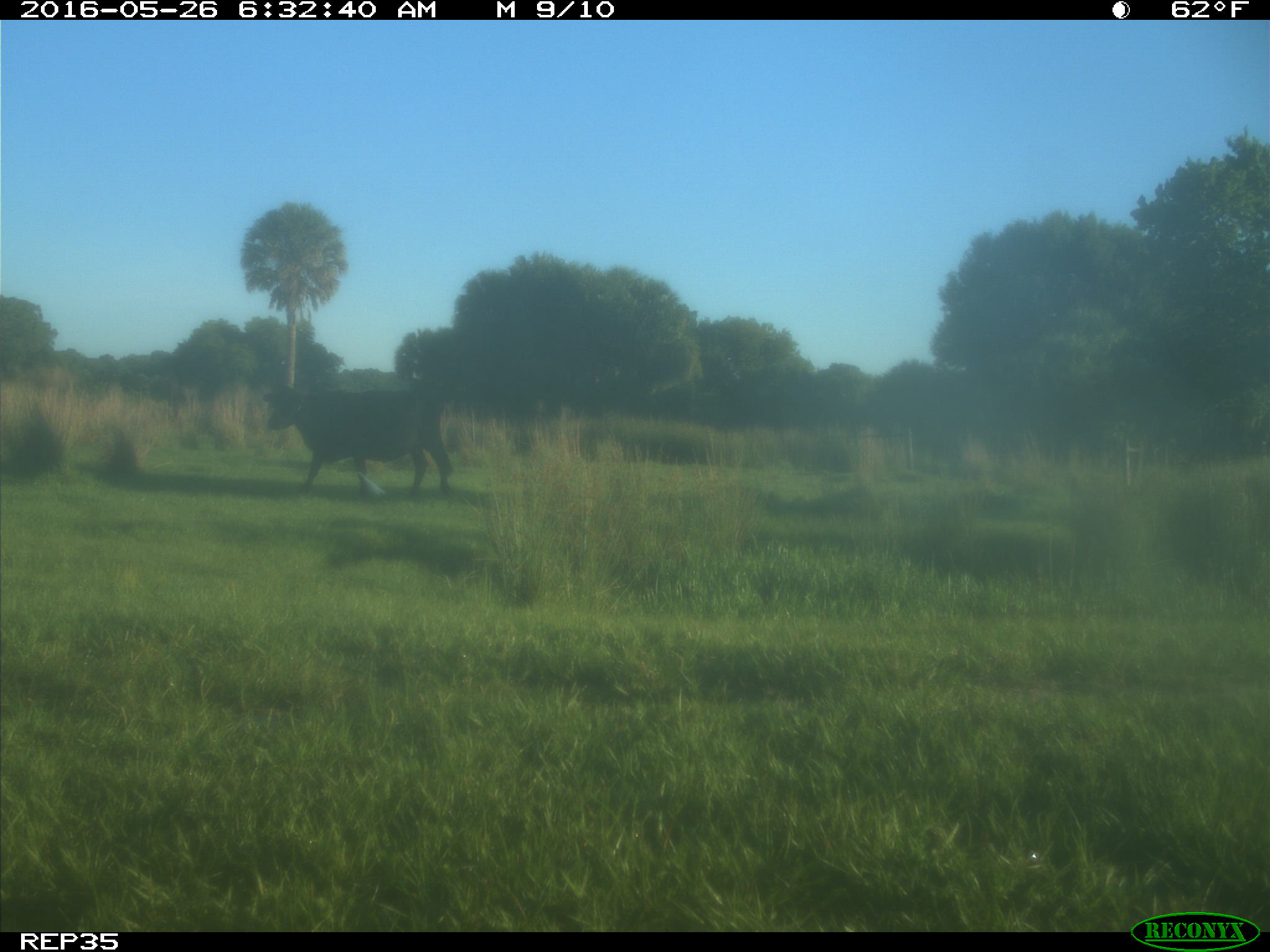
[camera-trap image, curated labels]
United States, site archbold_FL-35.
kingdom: Animalia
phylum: Chordata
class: Mammalia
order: Artiodactyla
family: Bovidae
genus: Bos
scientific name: Bos taurus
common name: domestic cow